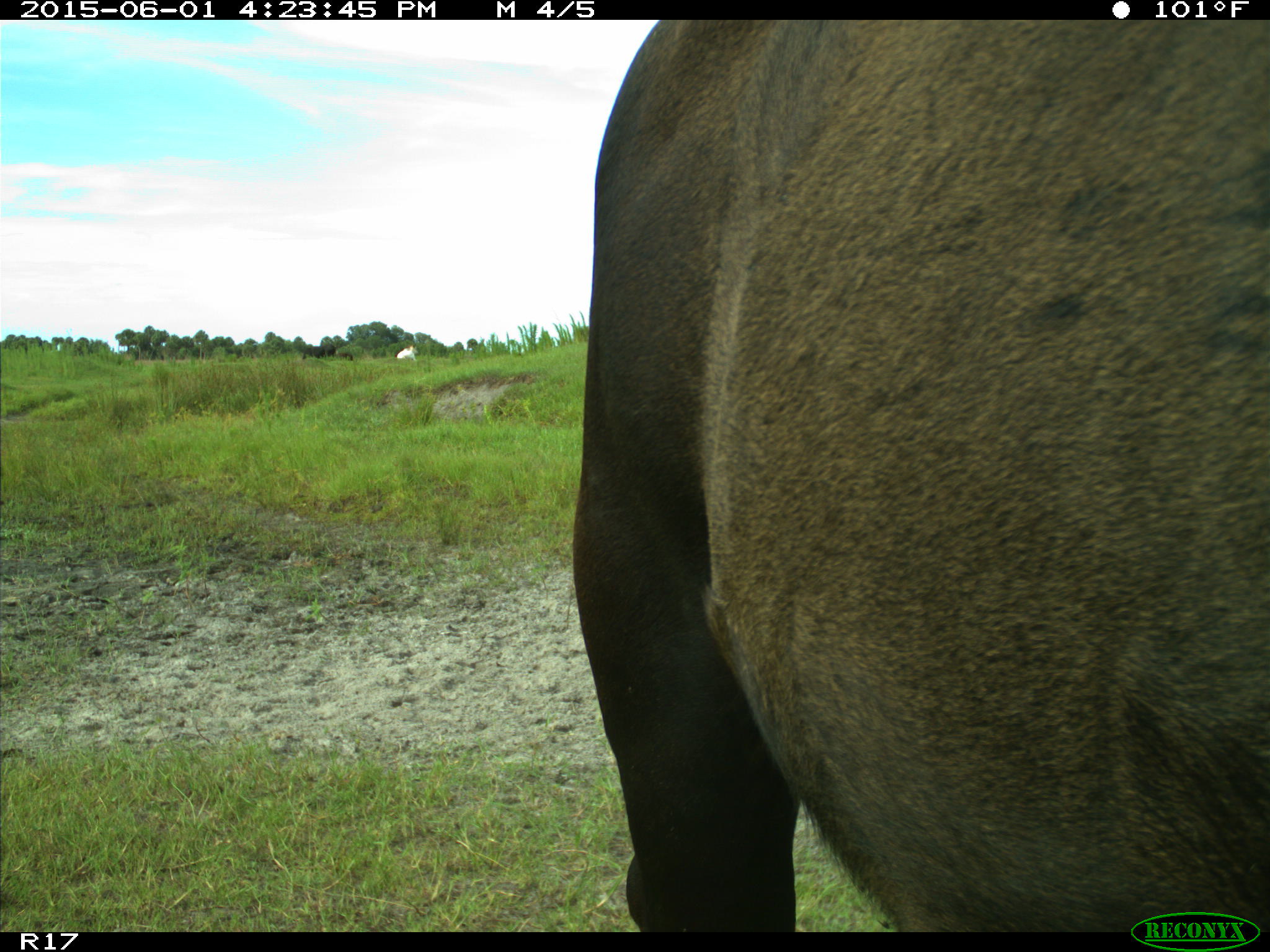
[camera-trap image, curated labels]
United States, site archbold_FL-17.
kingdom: Animalia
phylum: Chordata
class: Mammalia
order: Artiodactyla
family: Bovidae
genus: Bos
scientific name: Bos taurus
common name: domestic cow